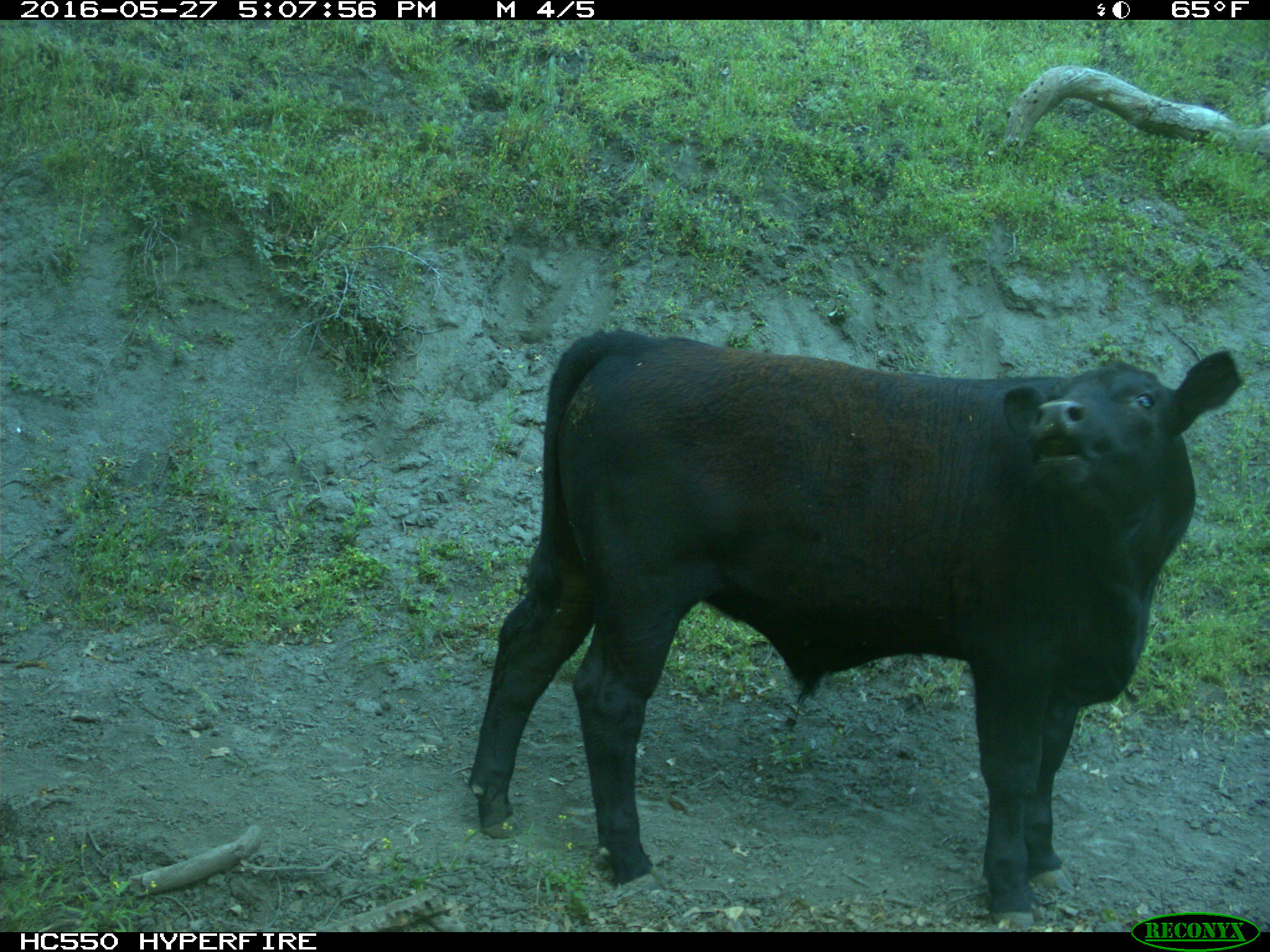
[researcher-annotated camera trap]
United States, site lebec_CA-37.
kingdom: Animalia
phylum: Chordata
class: Mammalia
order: Artiodactyla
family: Bovidae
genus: Bos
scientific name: Bos taurus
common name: domestic cow